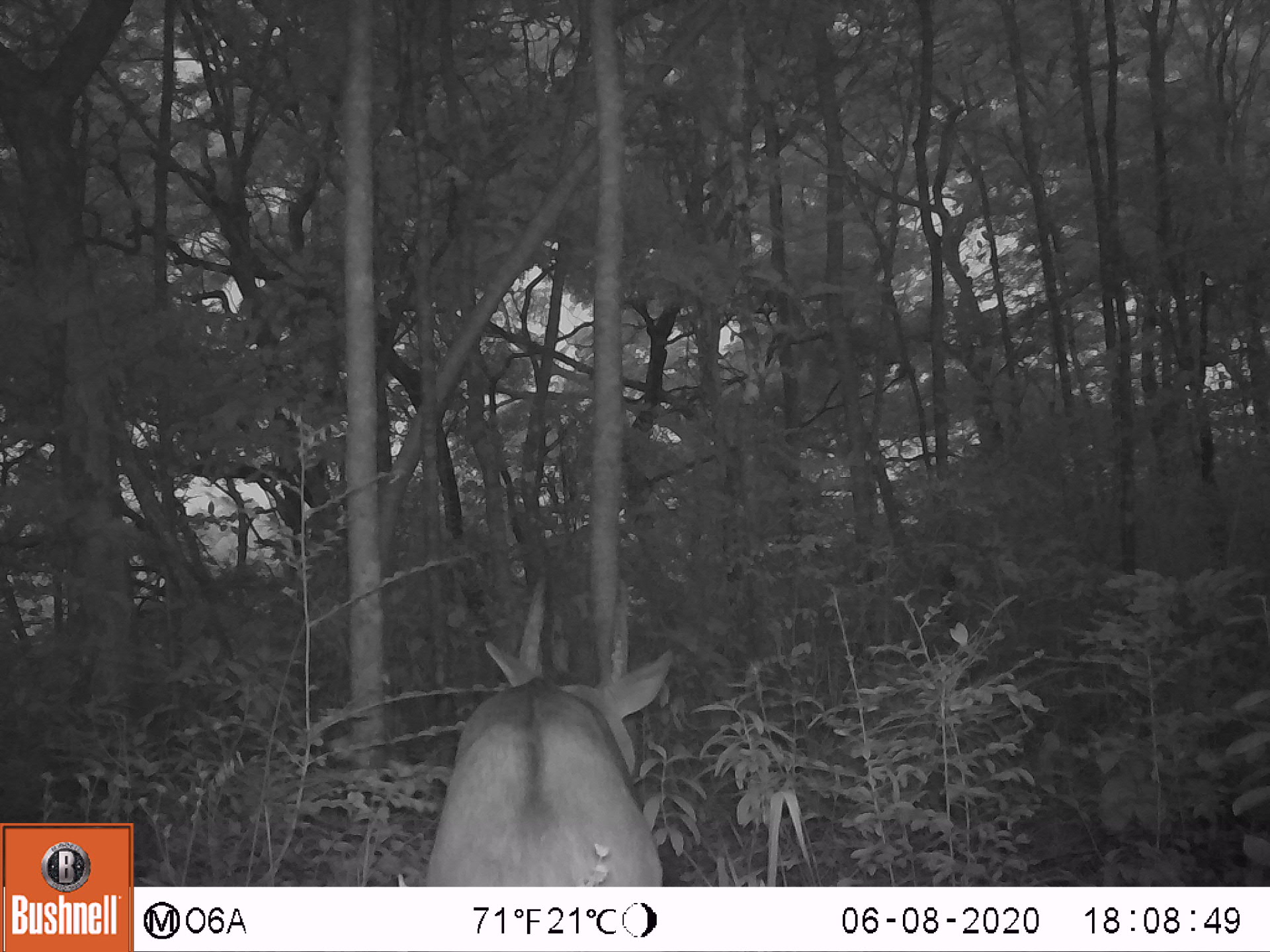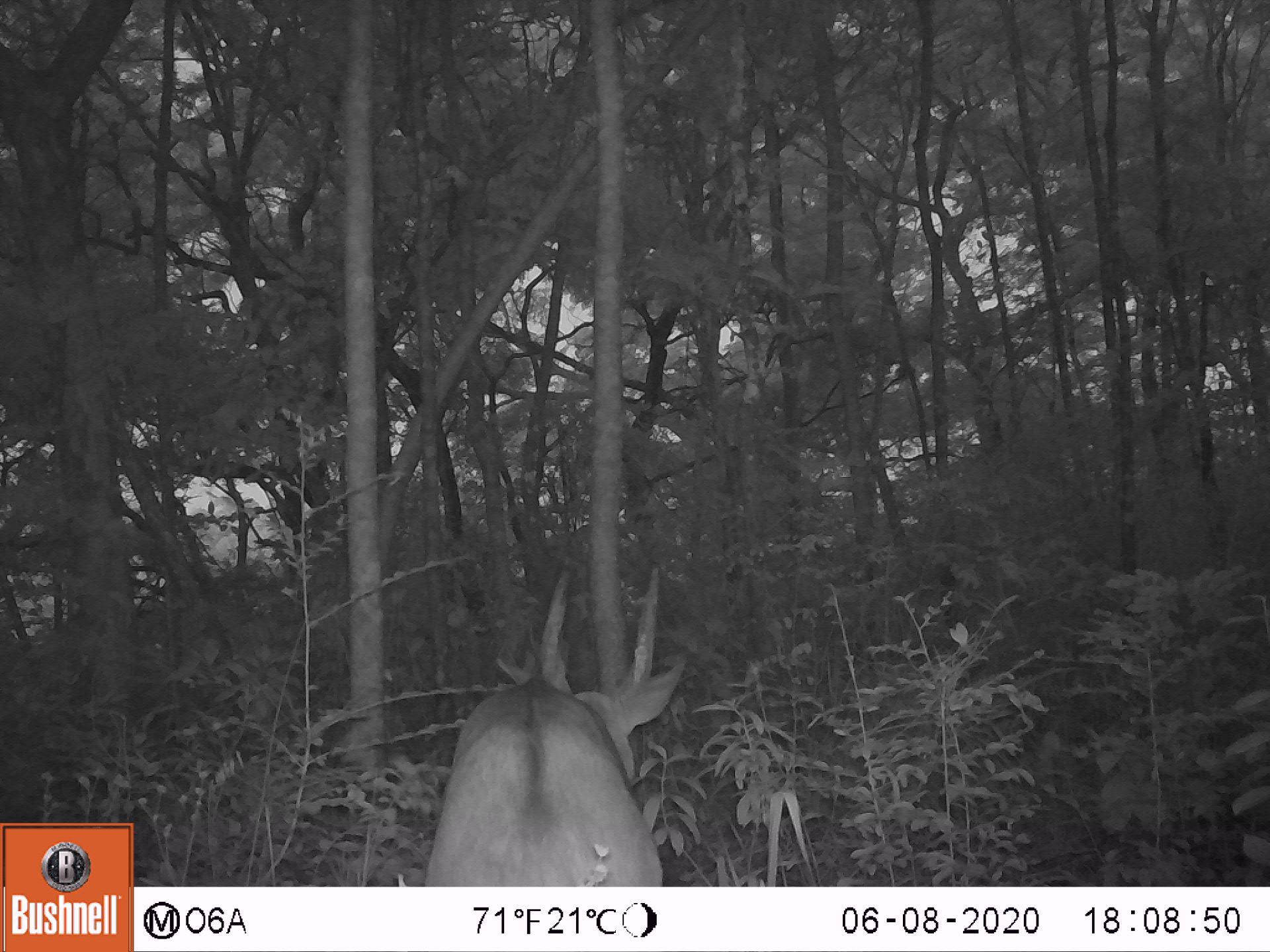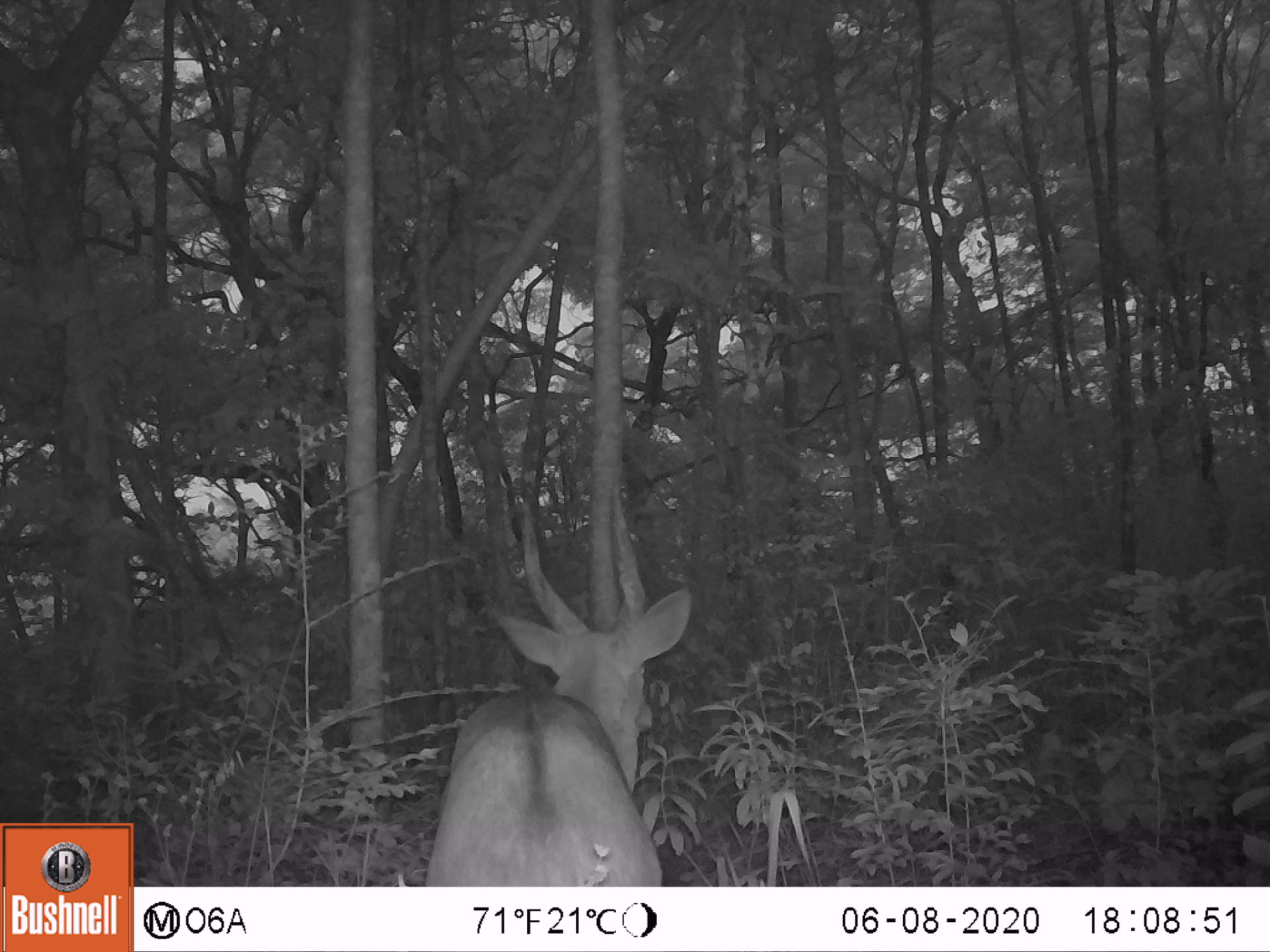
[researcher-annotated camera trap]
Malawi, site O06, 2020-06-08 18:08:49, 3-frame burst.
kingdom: Animalia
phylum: Chordata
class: Mammalia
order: Artiodactyla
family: Bovidae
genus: Tragelaphus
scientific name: Tragelaphus sylvaticus sylvaticus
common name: cape bushbuck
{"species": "cape bushbuck (Tragelaphus sylvaticus sylvaticus)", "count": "1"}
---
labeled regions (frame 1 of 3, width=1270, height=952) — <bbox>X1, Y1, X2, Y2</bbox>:
cape bushbuck: <bbox>417, 566, 676, 885</bbox>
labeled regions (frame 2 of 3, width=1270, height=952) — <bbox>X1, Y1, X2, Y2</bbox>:
cape bushbuck: <bbox>411, 557, 689, 886</bbox>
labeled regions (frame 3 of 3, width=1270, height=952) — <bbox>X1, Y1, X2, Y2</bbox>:
cape bushbuck: <bbox>415, 481, 694, 885</bbox>